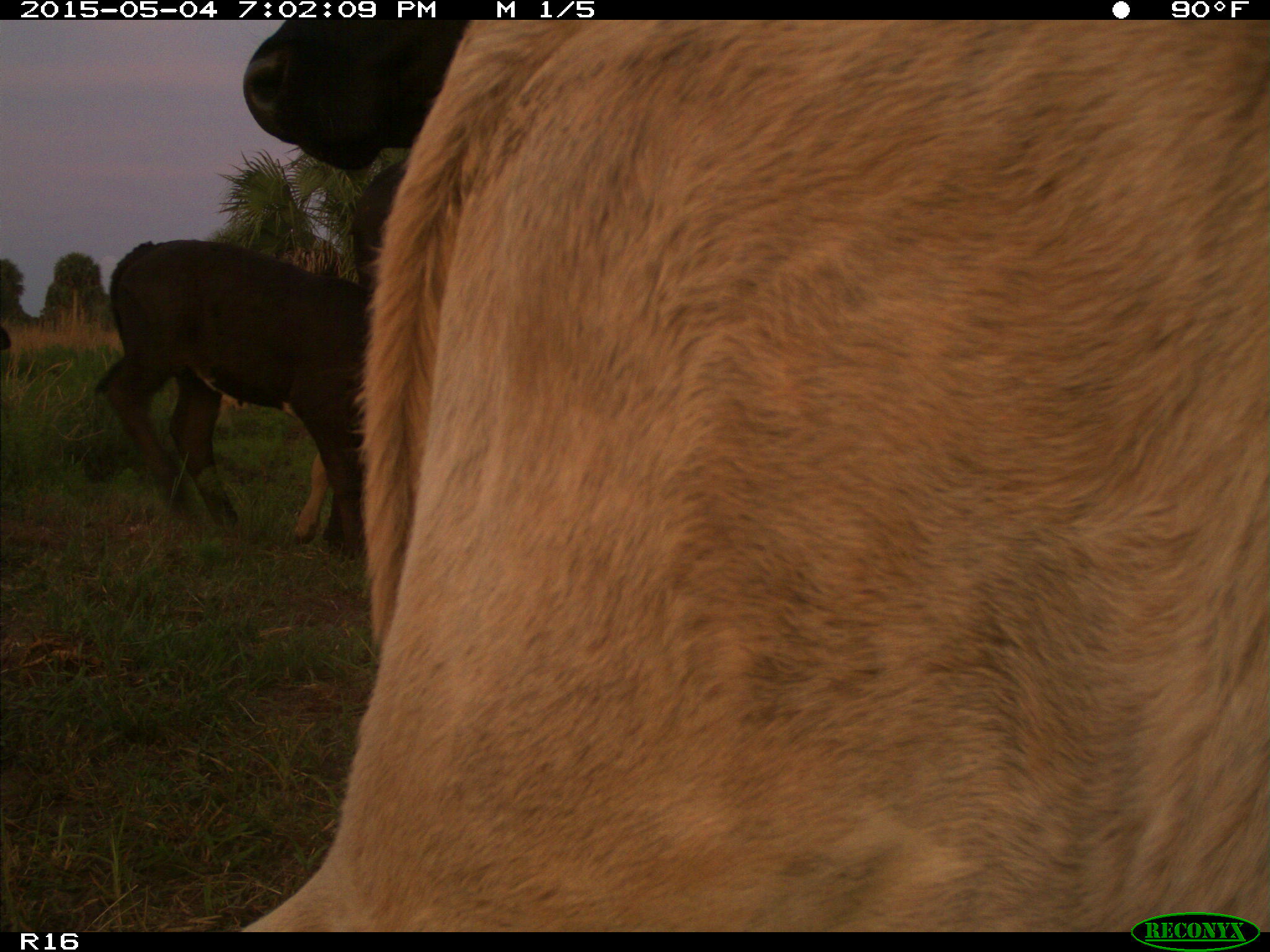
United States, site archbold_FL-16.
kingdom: Animalia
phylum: Chordata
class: Mammalia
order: Artiodactyla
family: Bovidae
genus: Bos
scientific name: Bos taurus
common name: domestic cow